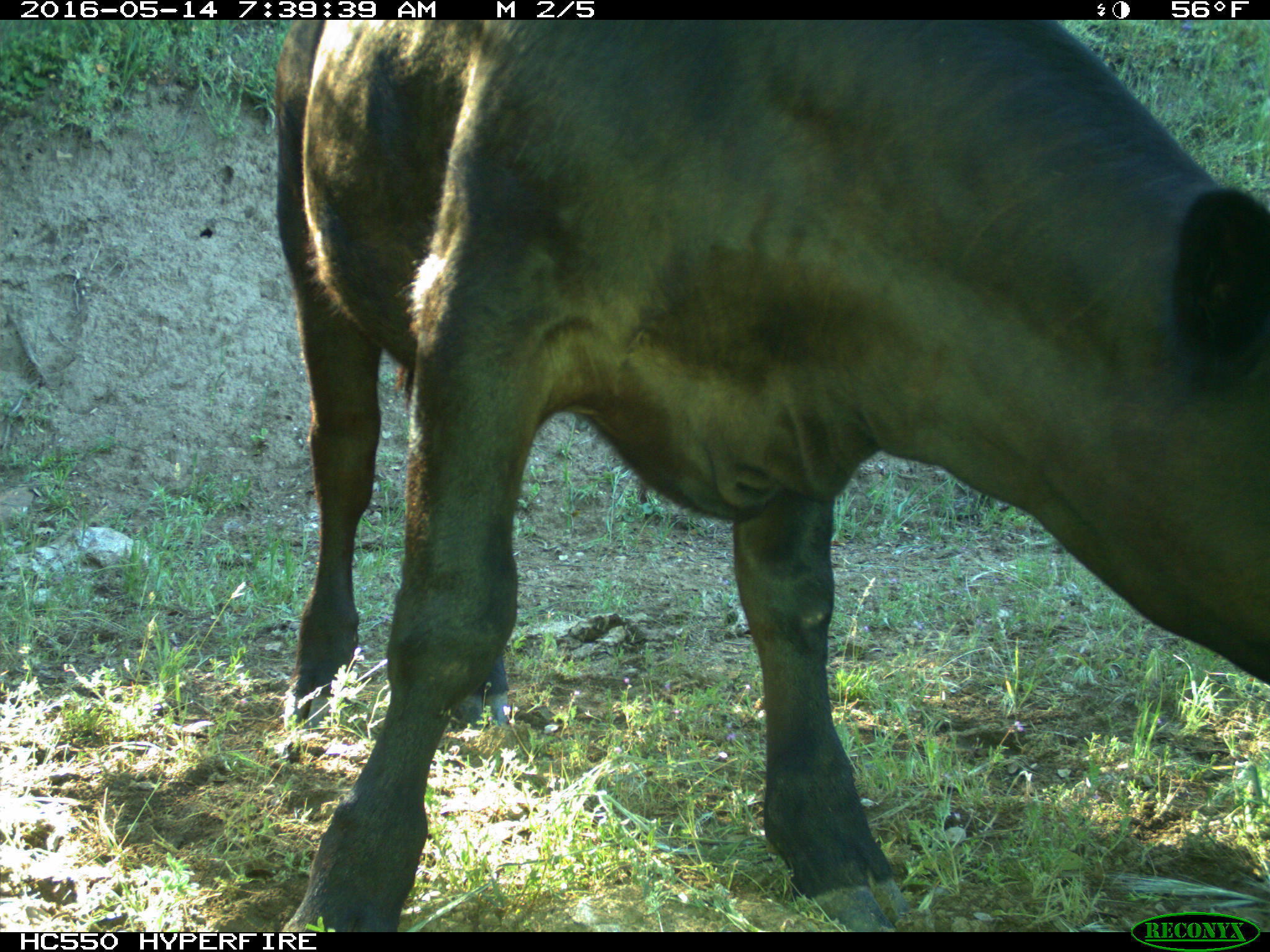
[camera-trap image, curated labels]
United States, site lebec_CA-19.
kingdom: Animalia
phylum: Chordata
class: Mammalia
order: Artiodactyla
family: Bovidae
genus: Bos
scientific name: Bos taurus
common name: domestic cow